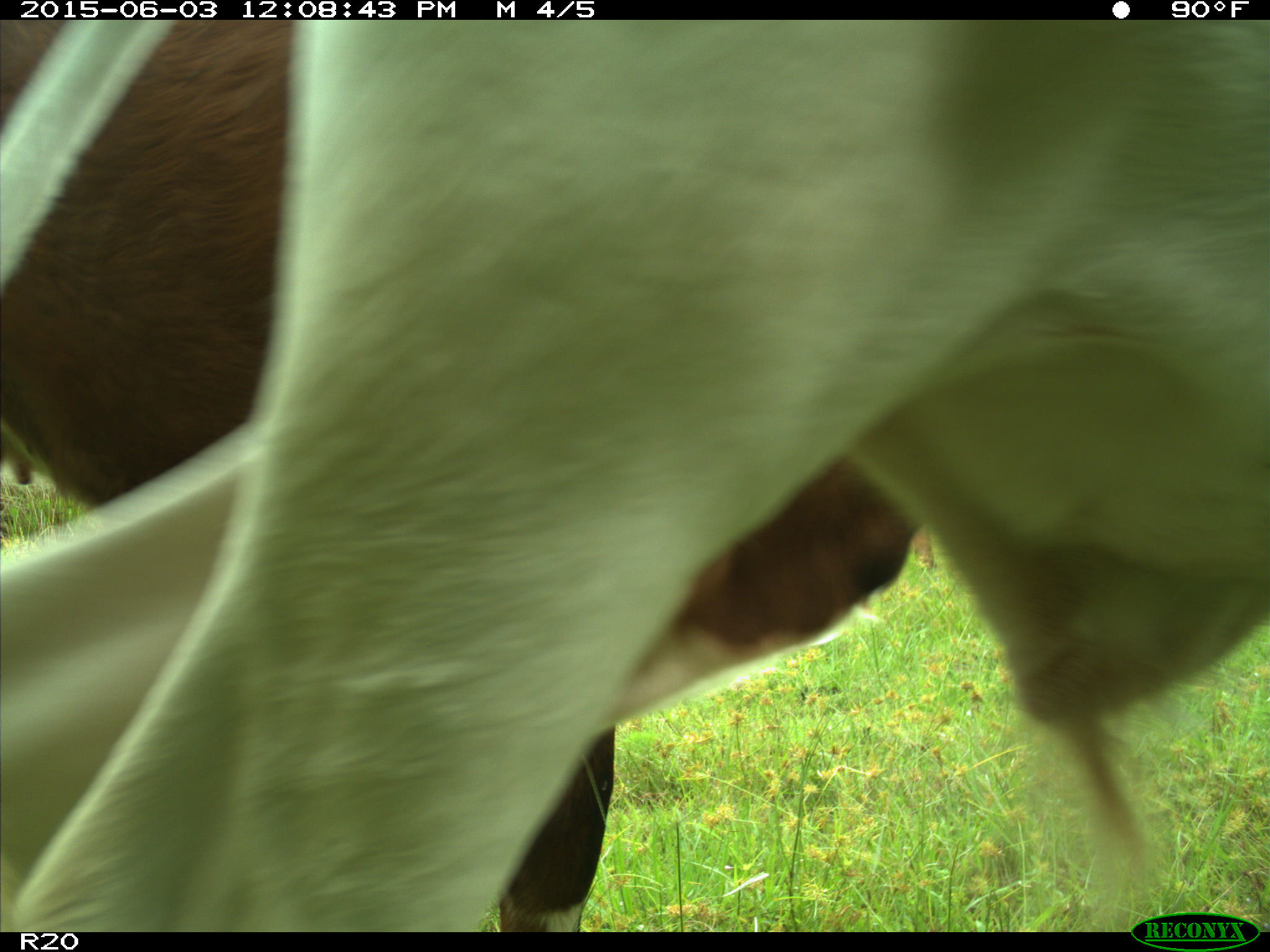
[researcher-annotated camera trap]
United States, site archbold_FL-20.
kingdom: Animalia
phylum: Chordata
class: Mammalia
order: Artiodactyla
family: Bovidae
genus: Bos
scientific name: Bos taurus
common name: domestic cow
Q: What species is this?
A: Bos taurus (domestic cow).